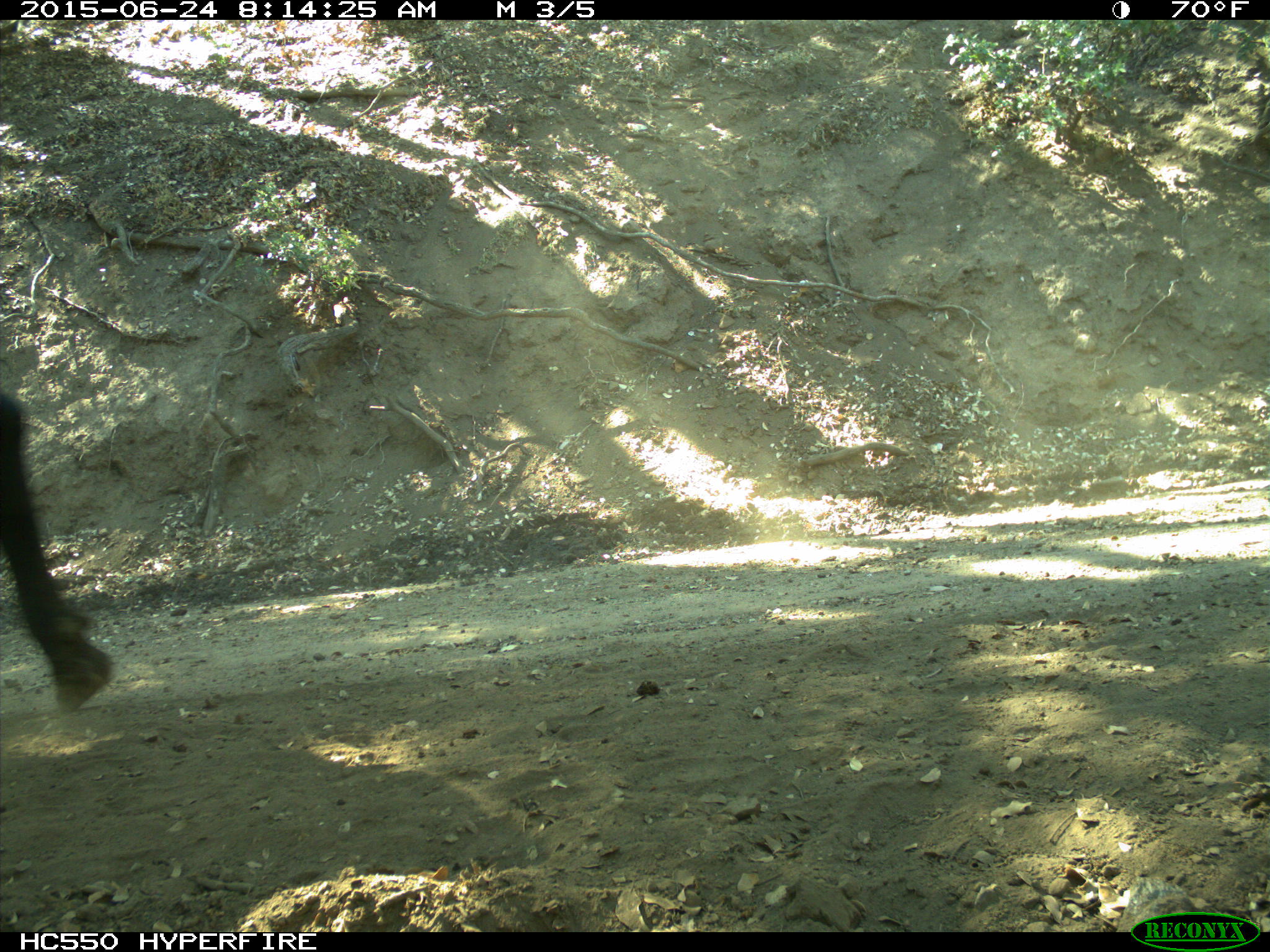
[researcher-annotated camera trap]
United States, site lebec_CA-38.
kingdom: Animalia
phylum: Chordata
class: Mammalia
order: Artiodactyla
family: Bovidae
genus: Bos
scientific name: Bos taurus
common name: domestic cow